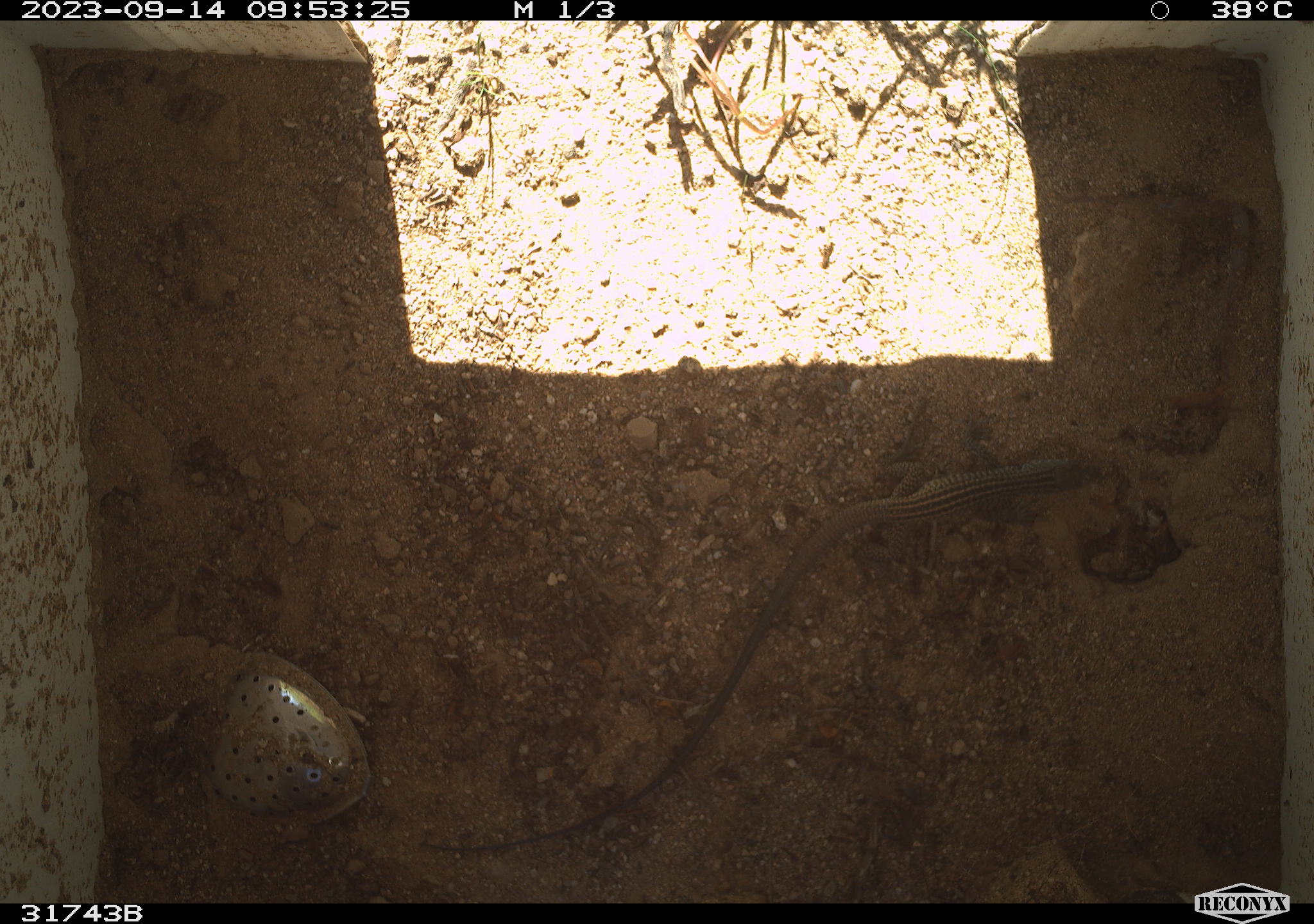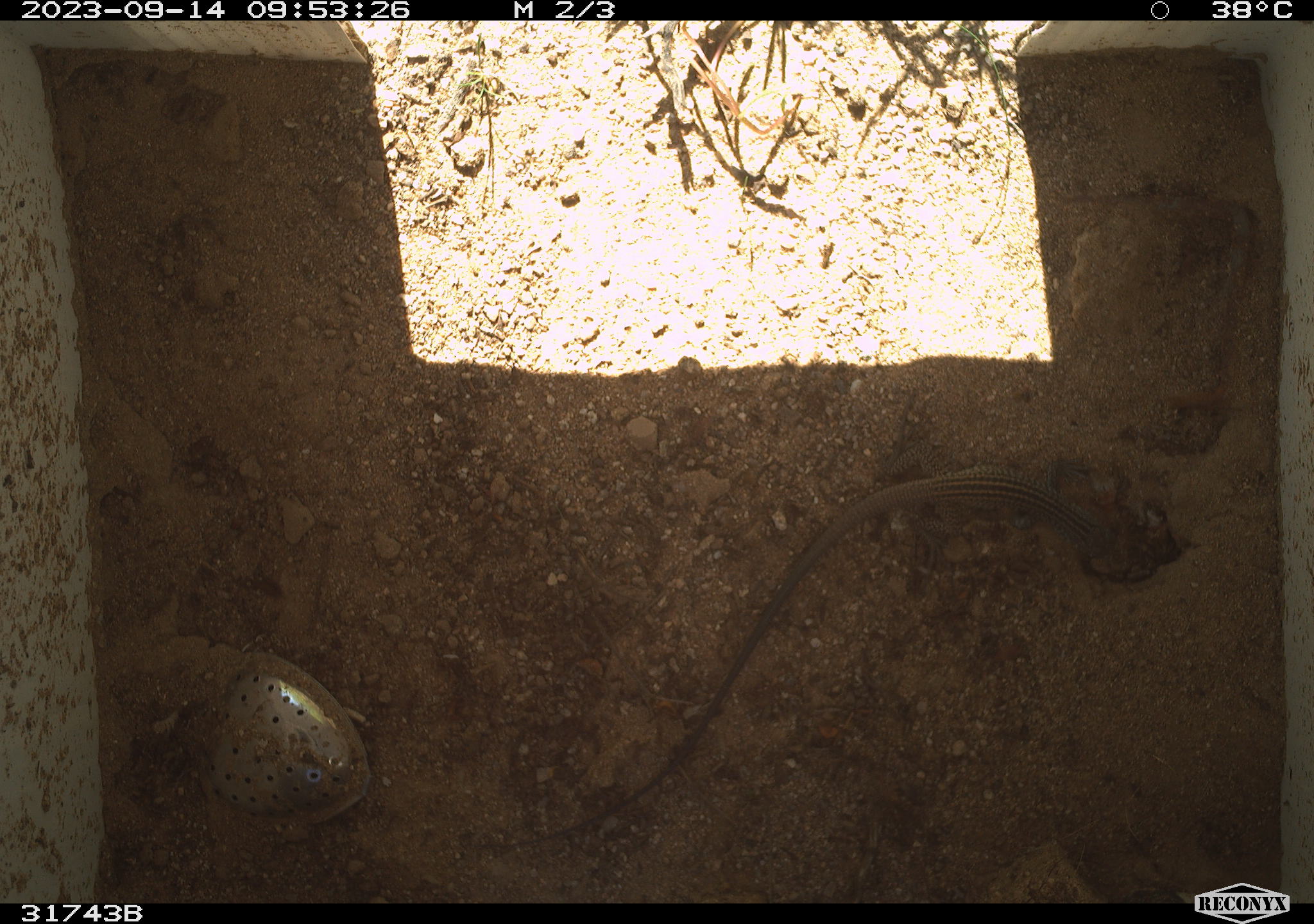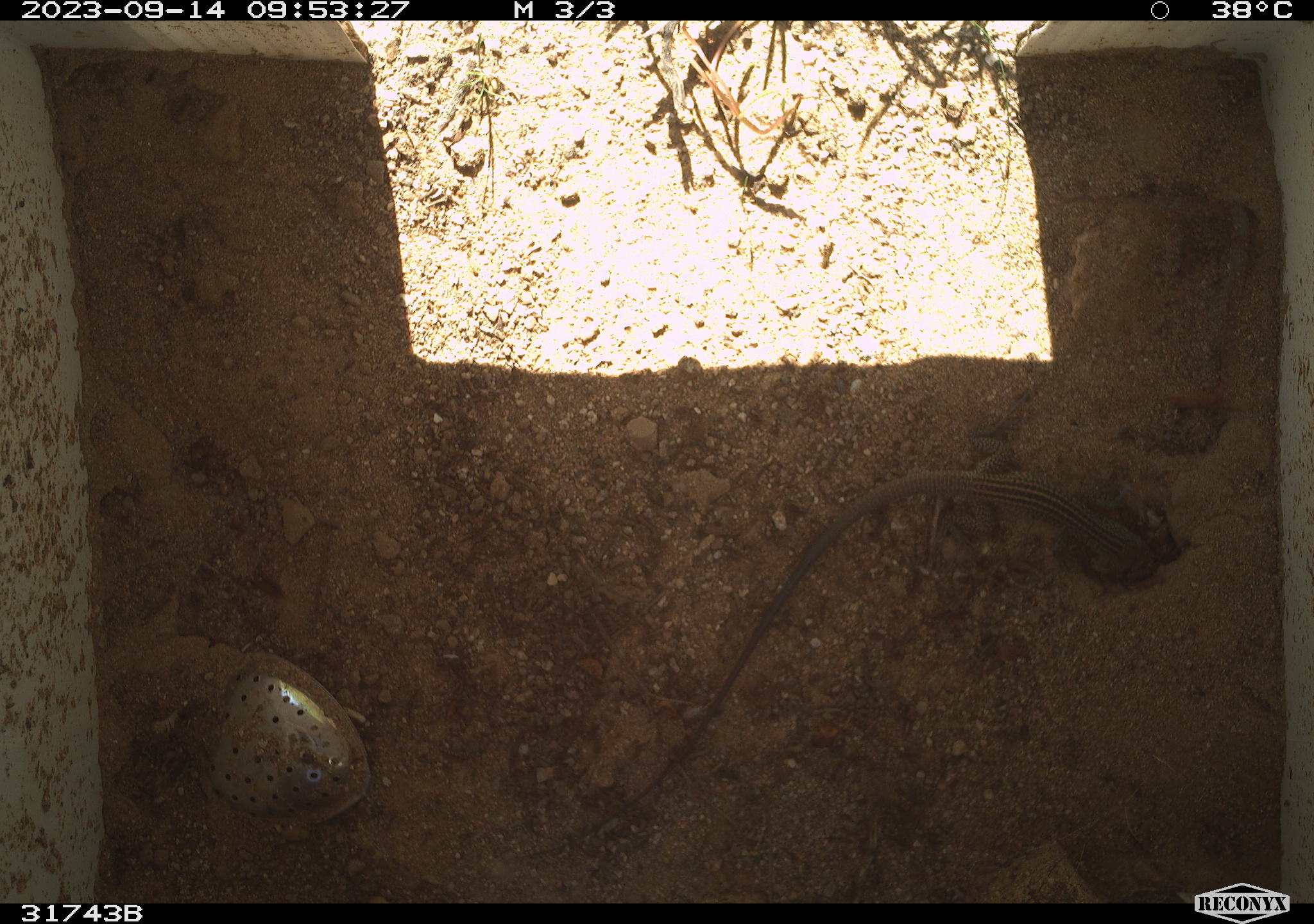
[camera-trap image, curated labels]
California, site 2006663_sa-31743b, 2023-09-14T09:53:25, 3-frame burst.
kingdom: Animalia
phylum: Chordata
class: Reptilia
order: Squamata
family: Teiidae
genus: Aspidoscelis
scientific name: Aspidoscelis tigris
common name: western whiptail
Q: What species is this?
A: Western whiptail (Aspidoscelis tigris).